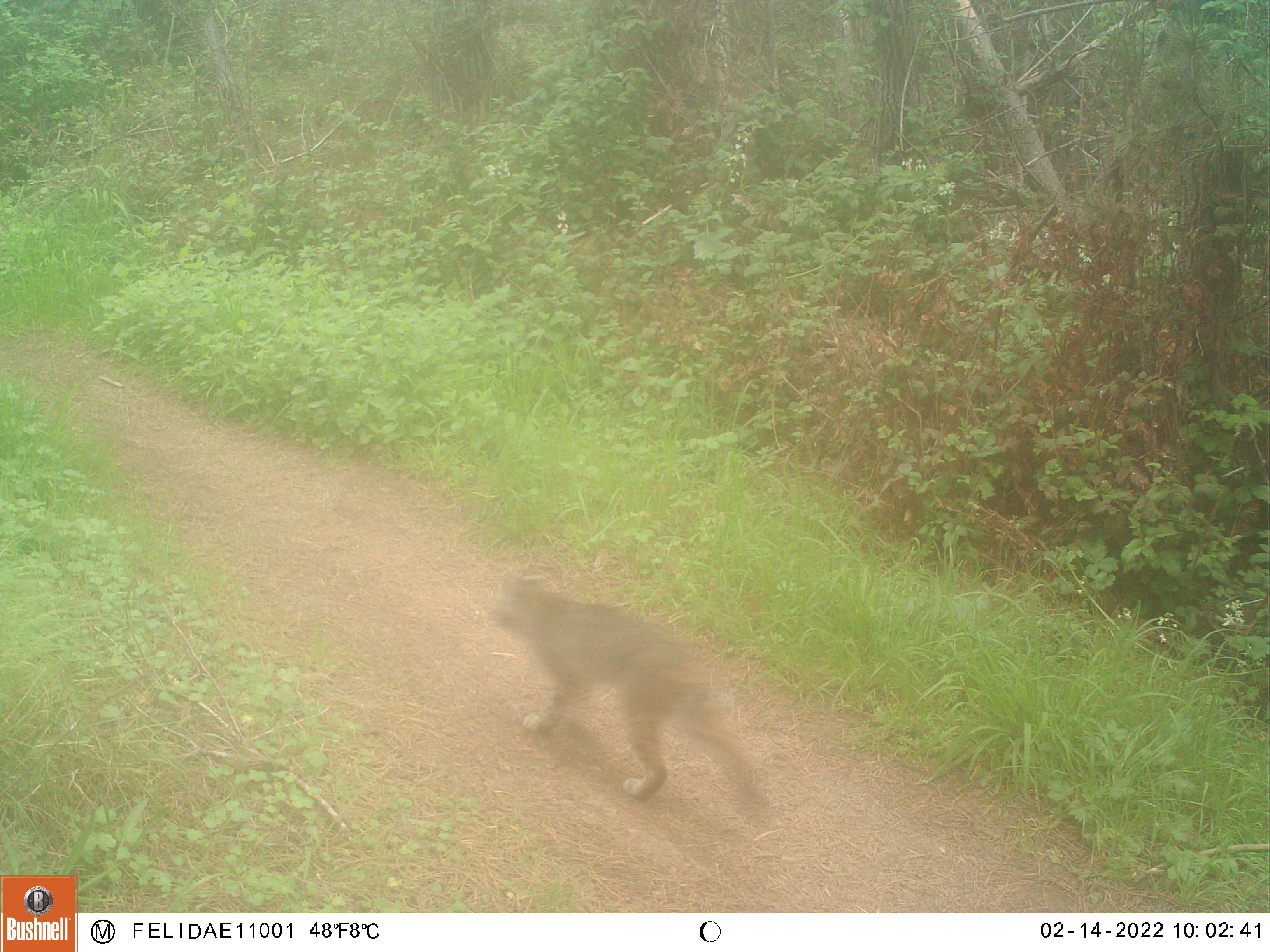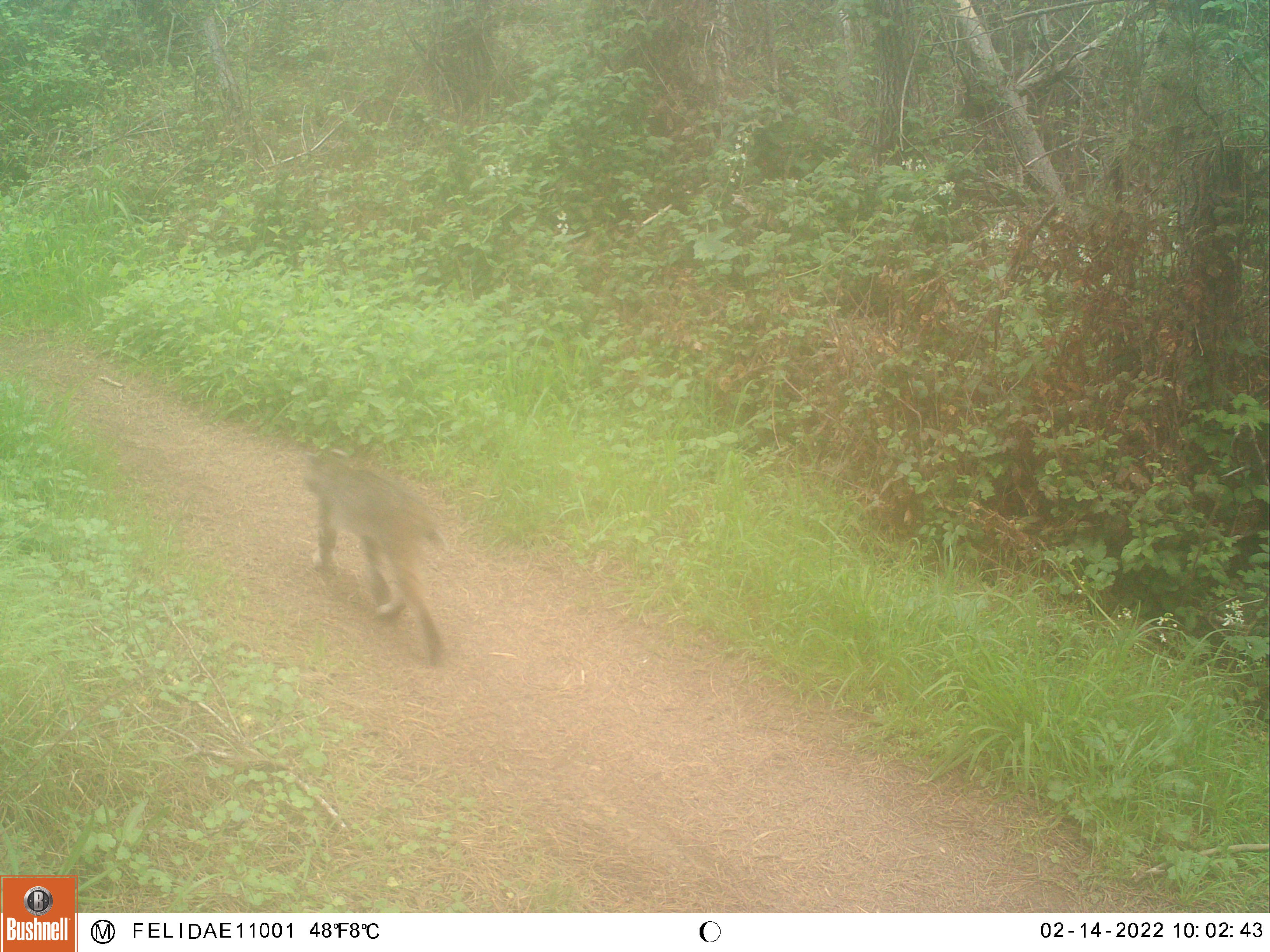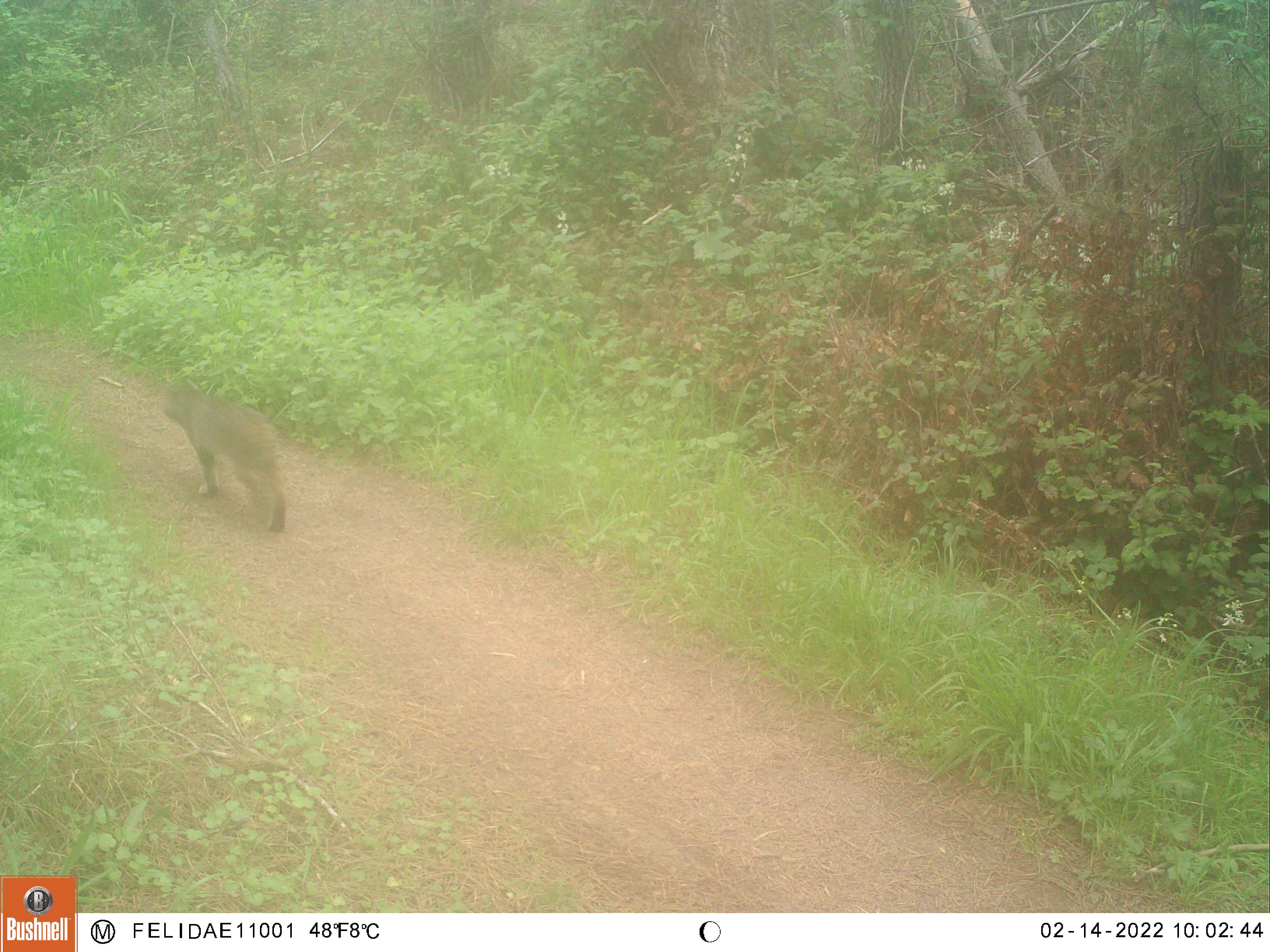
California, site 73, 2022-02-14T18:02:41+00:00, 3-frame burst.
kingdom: Animalia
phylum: Chordata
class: Mammalia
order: Carnivora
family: Felidae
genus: Lynx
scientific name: Lynx rufus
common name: bobcat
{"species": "bobcat (Lynx rufus)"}